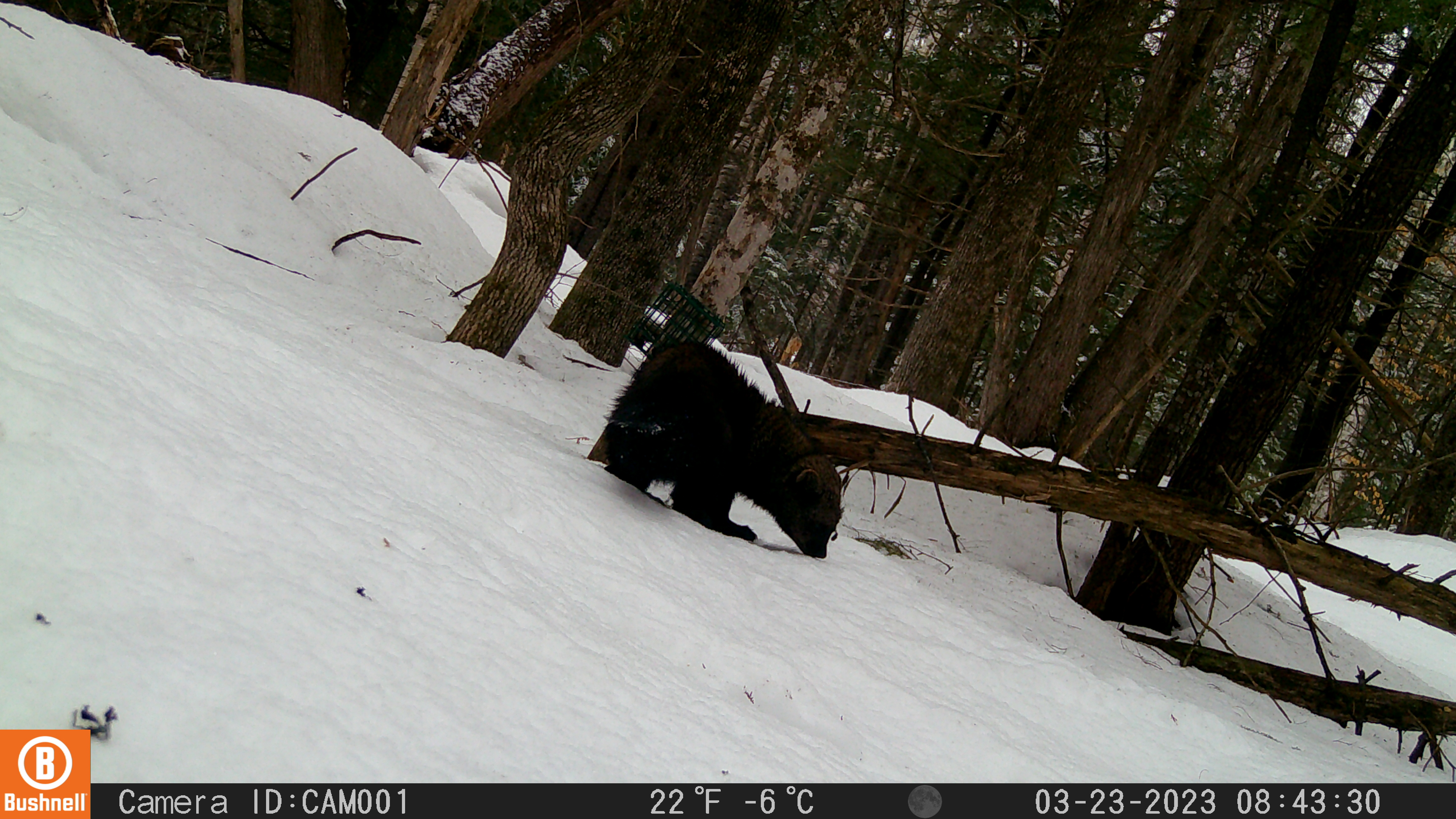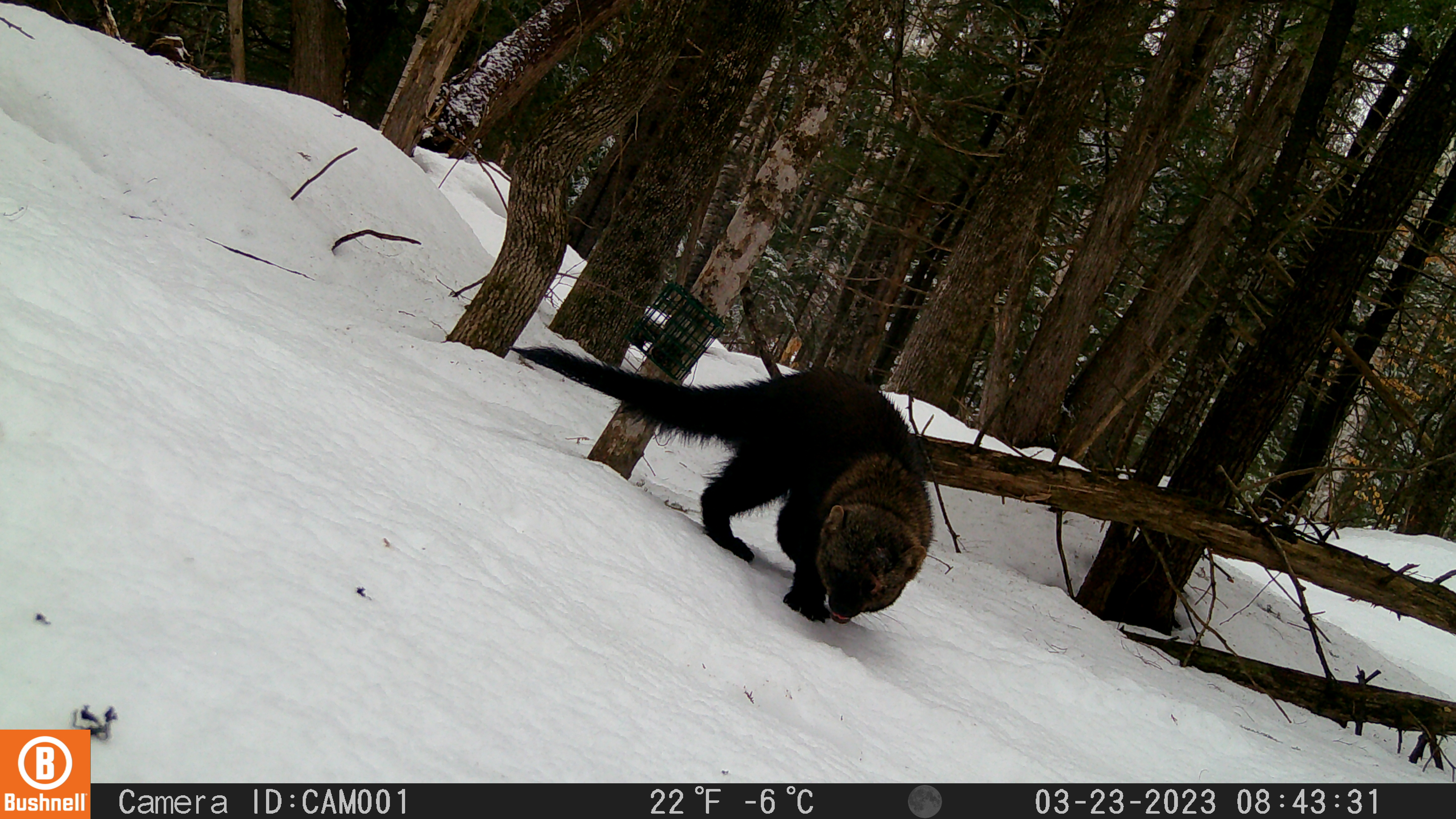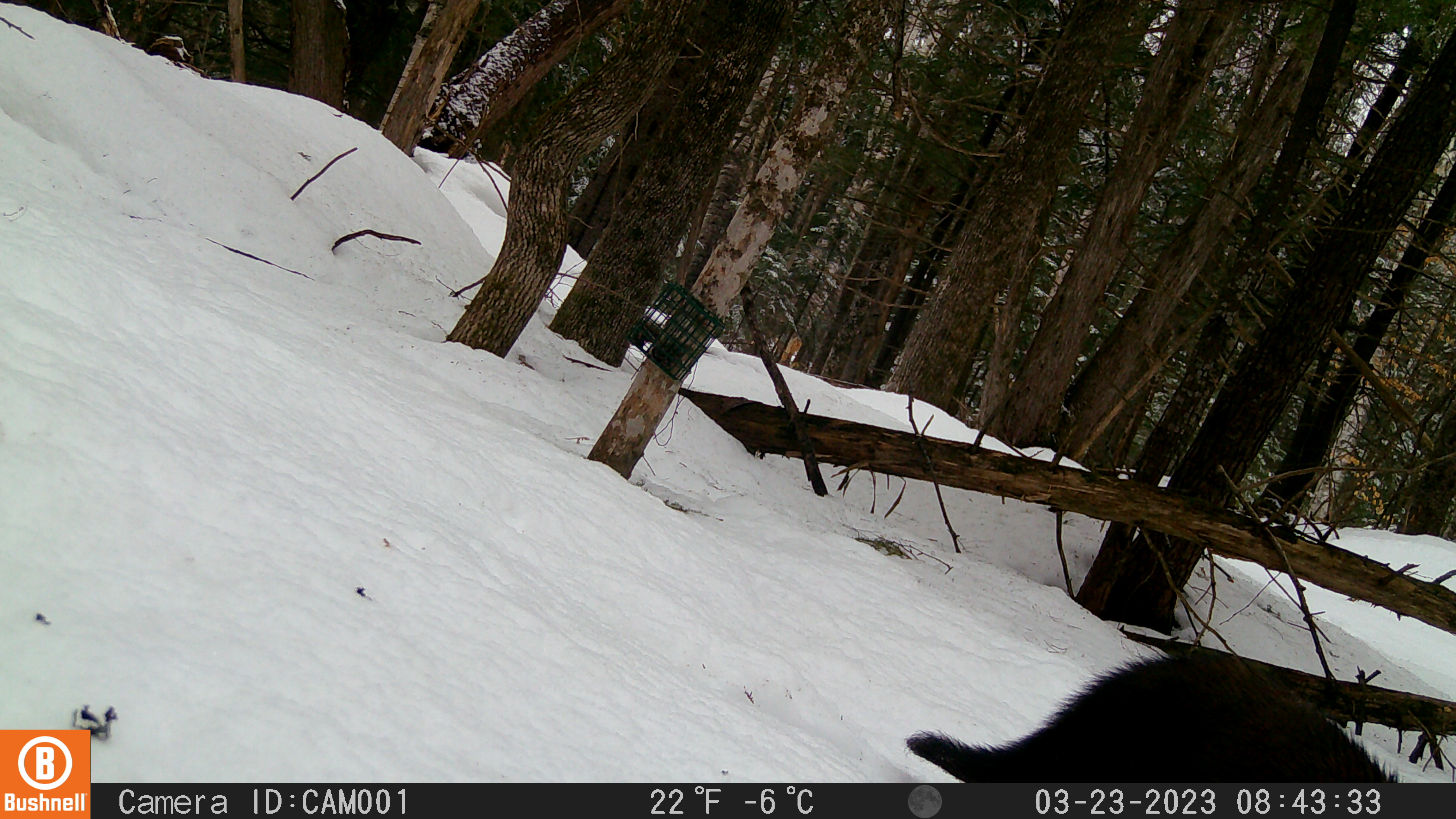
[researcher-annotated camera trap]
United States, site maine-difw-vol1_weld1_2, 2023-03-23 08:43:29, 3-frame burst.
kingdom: Animalia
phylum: Chordata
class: Mammalia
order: Carnivora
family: Mustelidae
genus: Pekania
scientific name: Pekania pennanti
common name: fisher